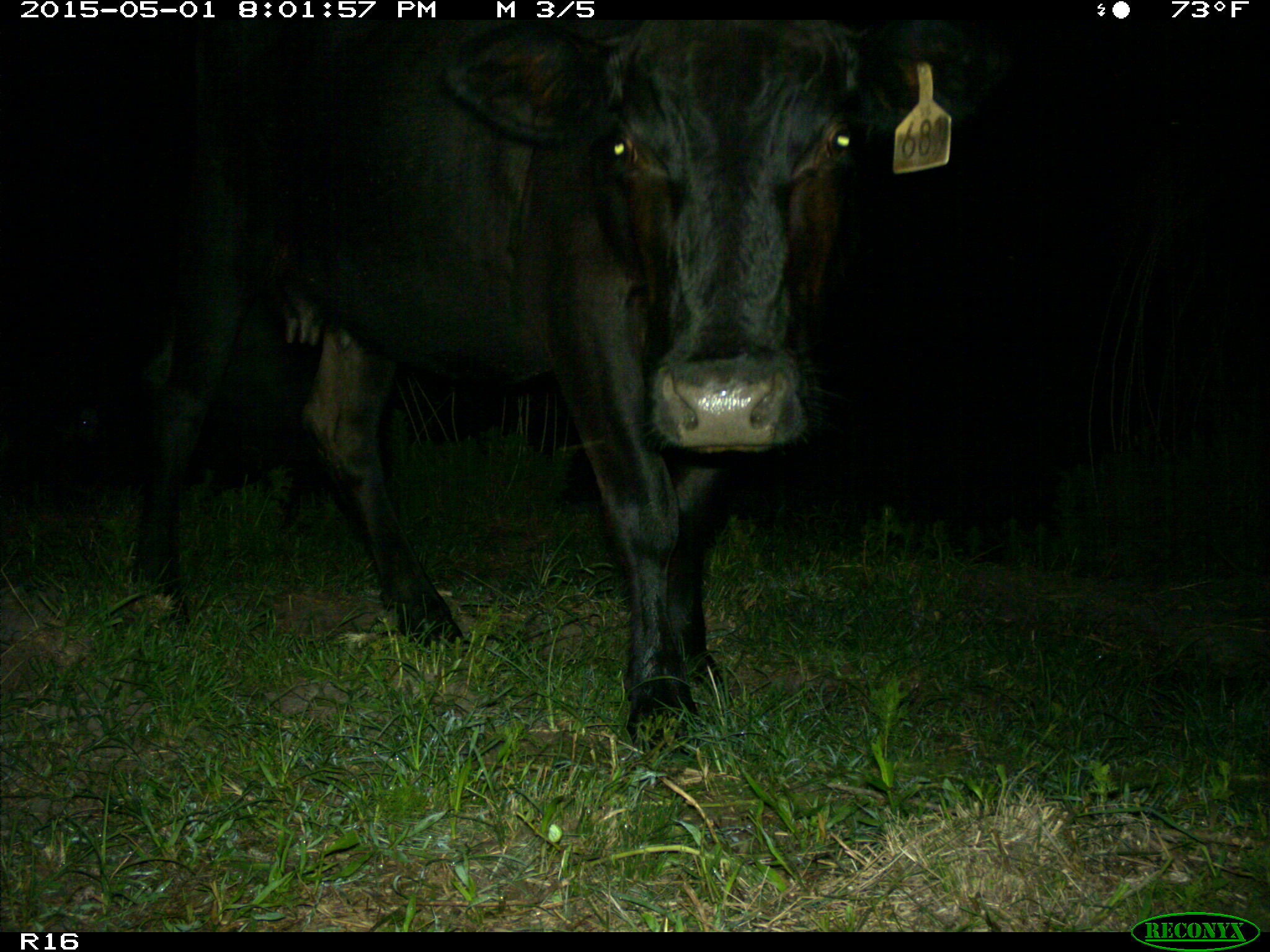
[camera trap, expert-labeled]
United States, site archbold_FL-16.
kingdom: Animalia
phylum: Chordata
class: Mammalia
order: Artiodactyla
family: Bovidae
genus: Bos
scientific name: Bos taurus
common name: domestic cow